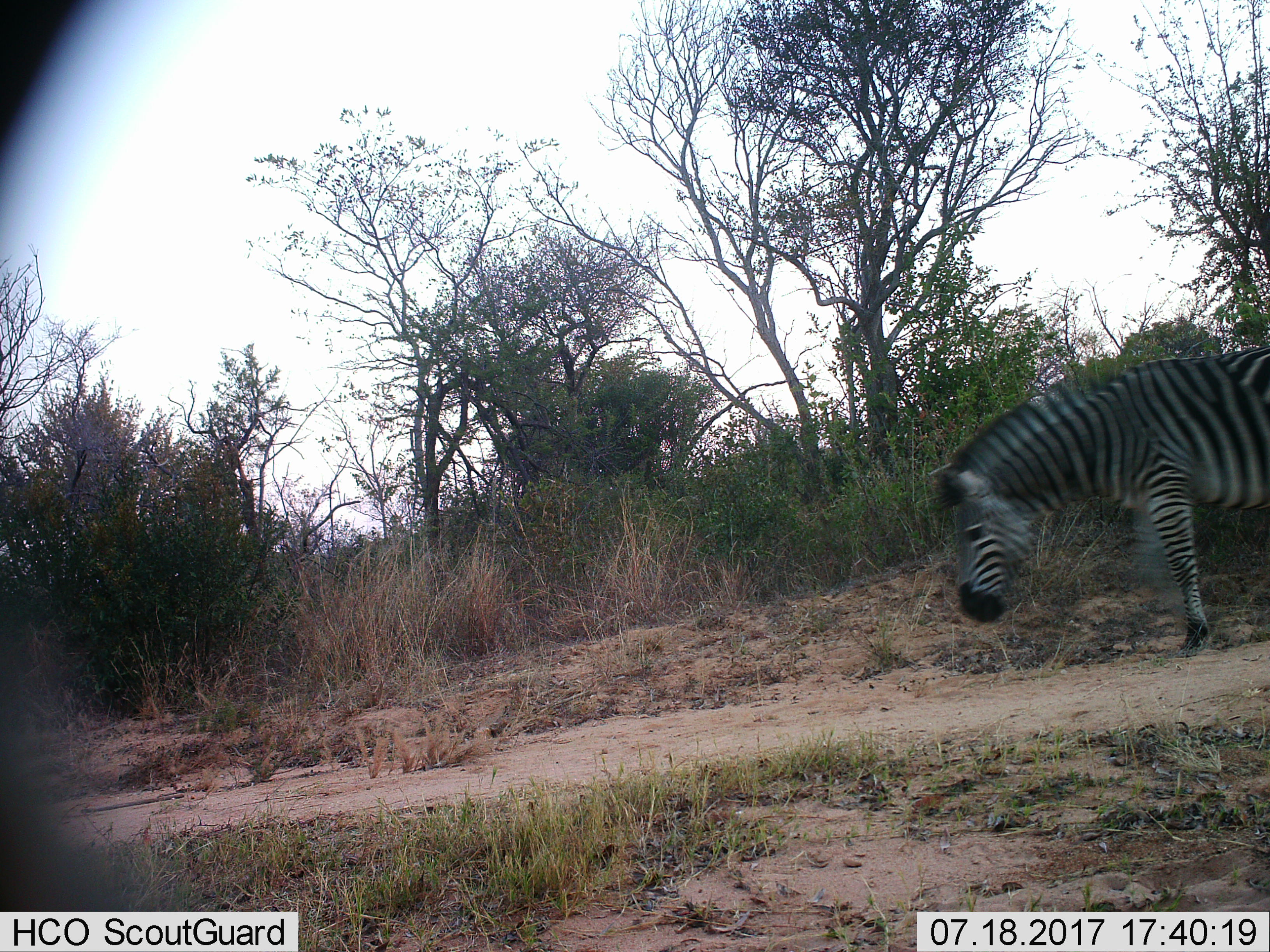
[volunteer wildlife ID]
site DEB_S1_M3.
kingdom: Animalia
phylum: Chordata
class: Mammalia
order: Perissodactyla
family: Equidae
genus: Equus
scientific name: Equus quagga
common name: plains zebra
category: zebraplains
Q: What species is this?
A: Zebraplains (plains zebra) (Equus quagga).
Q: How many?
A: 1.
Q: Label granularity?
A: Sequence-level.